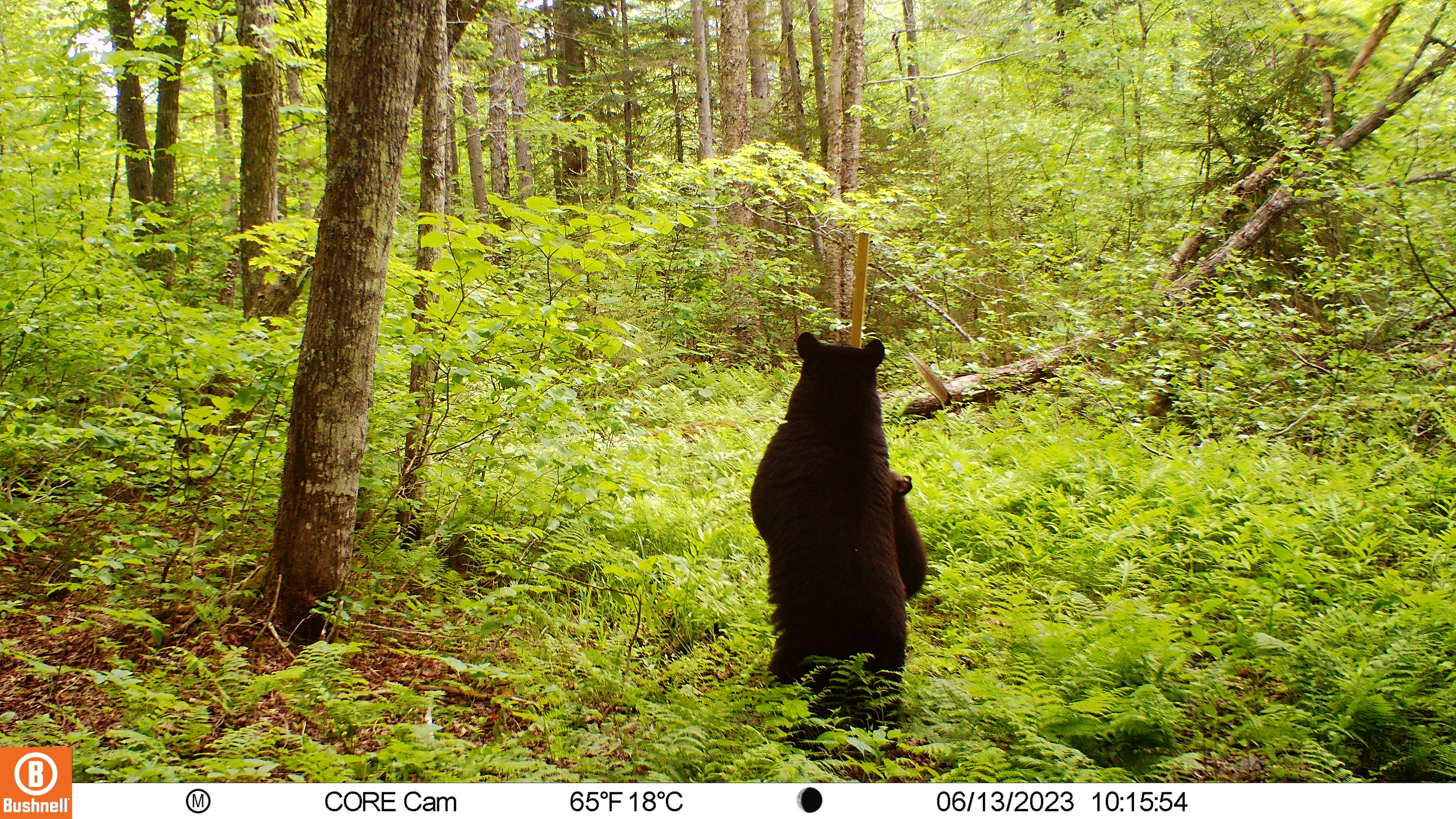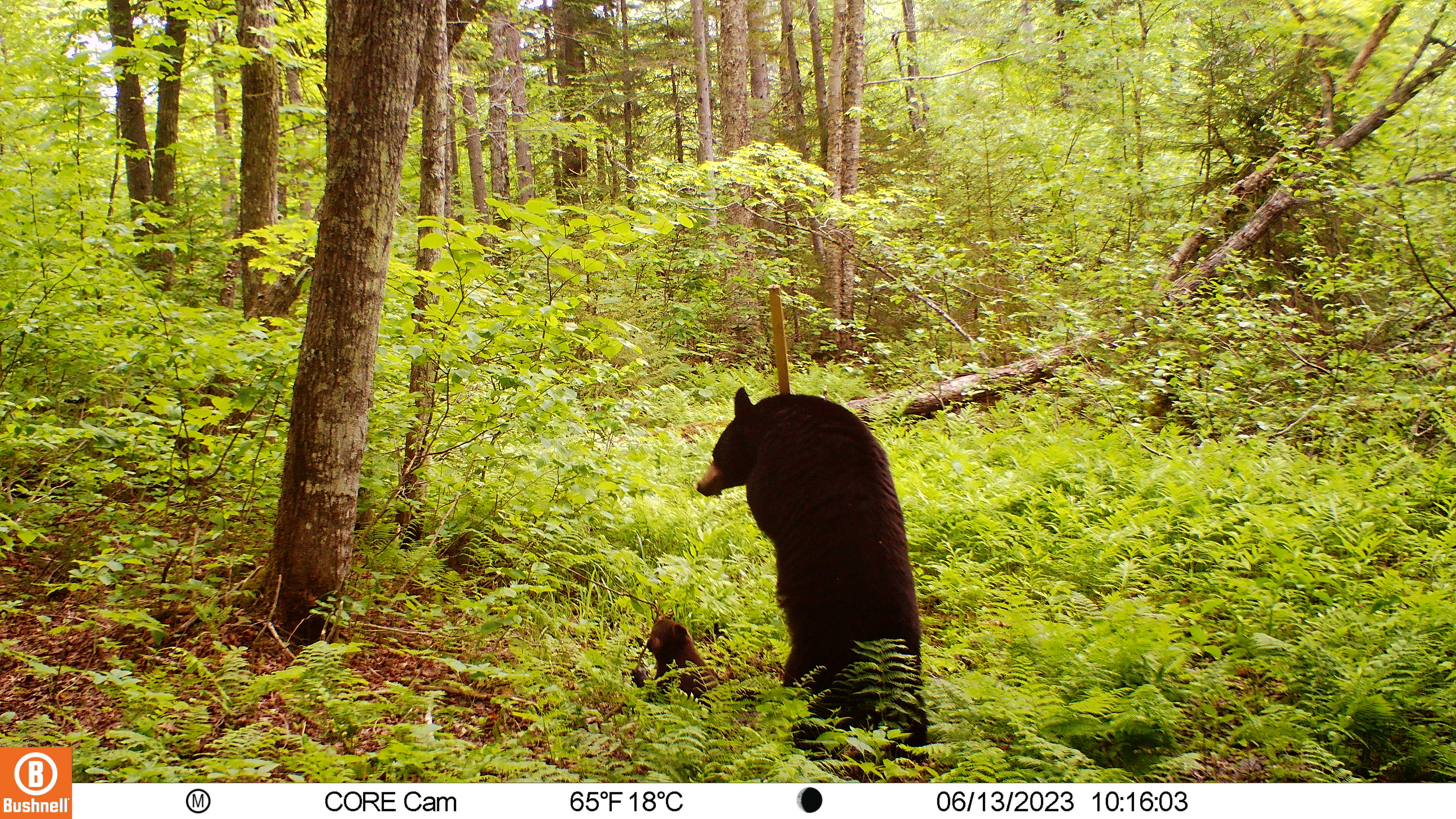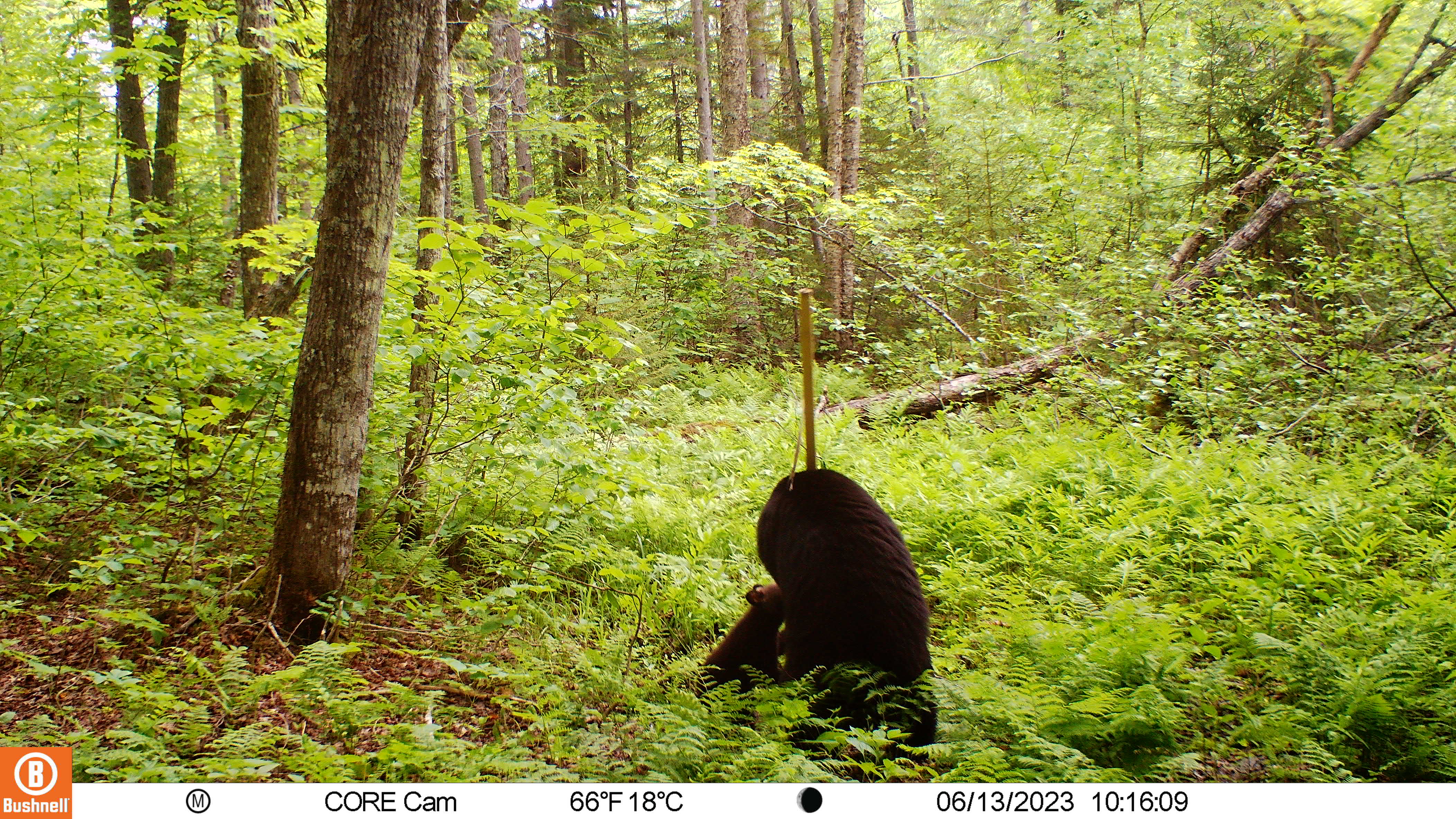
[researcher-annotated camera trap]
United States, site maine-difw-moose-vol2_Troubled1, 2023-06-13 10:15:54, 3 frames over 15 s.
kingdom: Animalia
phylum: Chordata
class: Mammalia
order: Carnivora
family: Ursidae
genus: Ursus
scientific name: Ursus americanus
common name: black bear